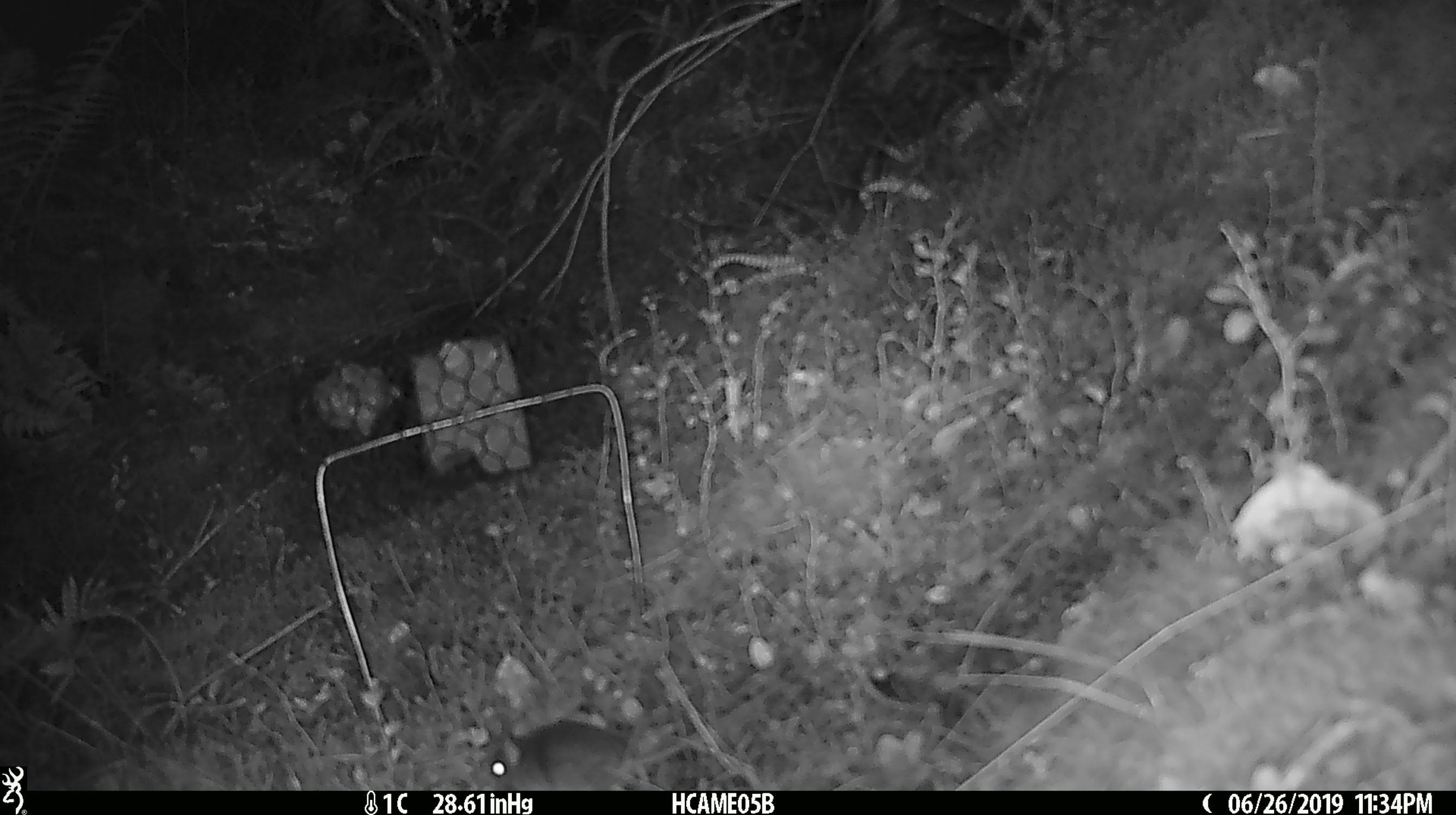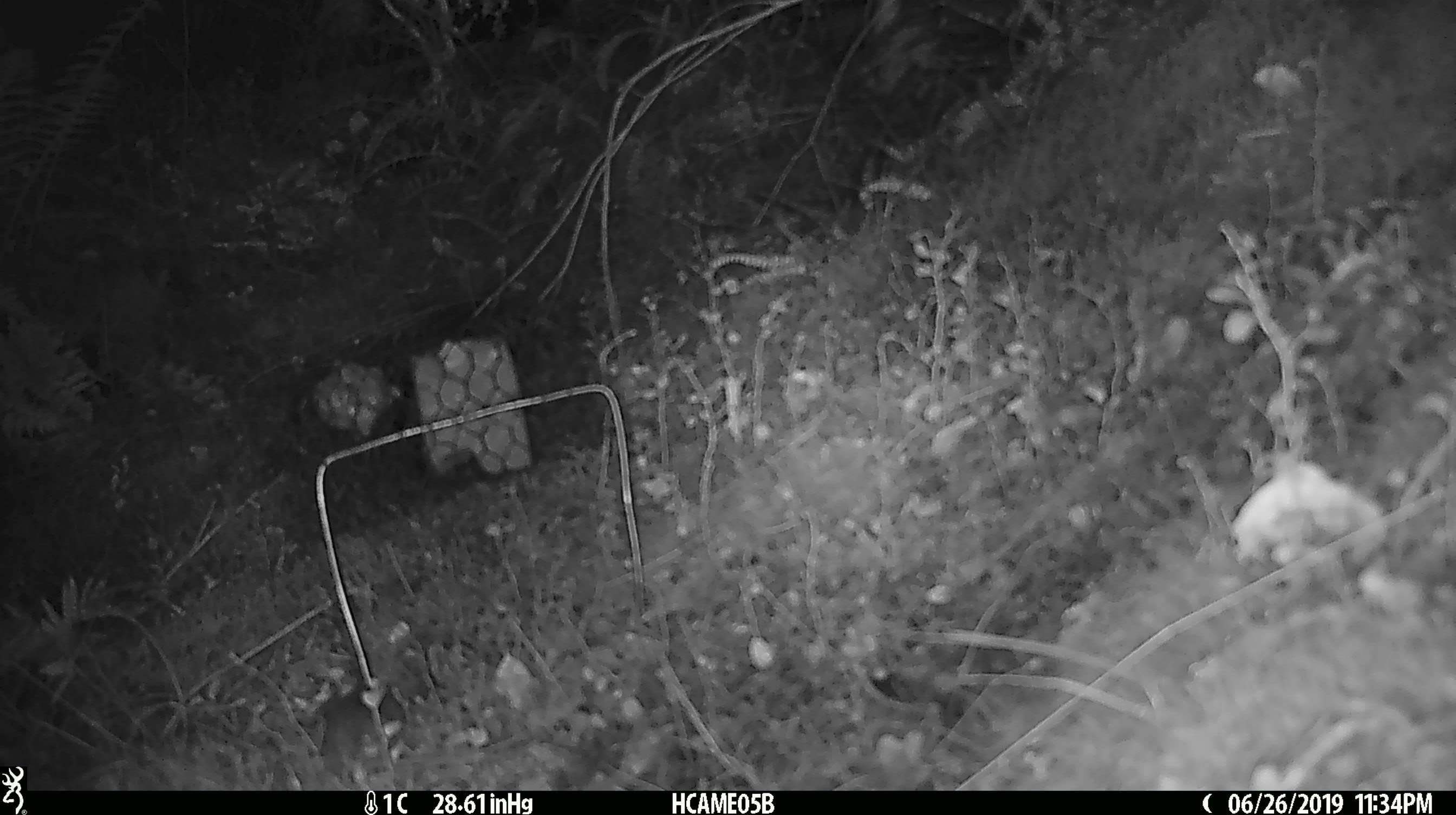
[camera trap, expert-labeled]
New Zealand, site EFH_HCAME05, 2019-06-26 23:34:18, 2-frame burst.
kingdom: Animalia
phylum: Chordata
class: Mammalia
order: Rodentia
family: Muridae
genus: Mus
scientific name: Mus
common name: mouse